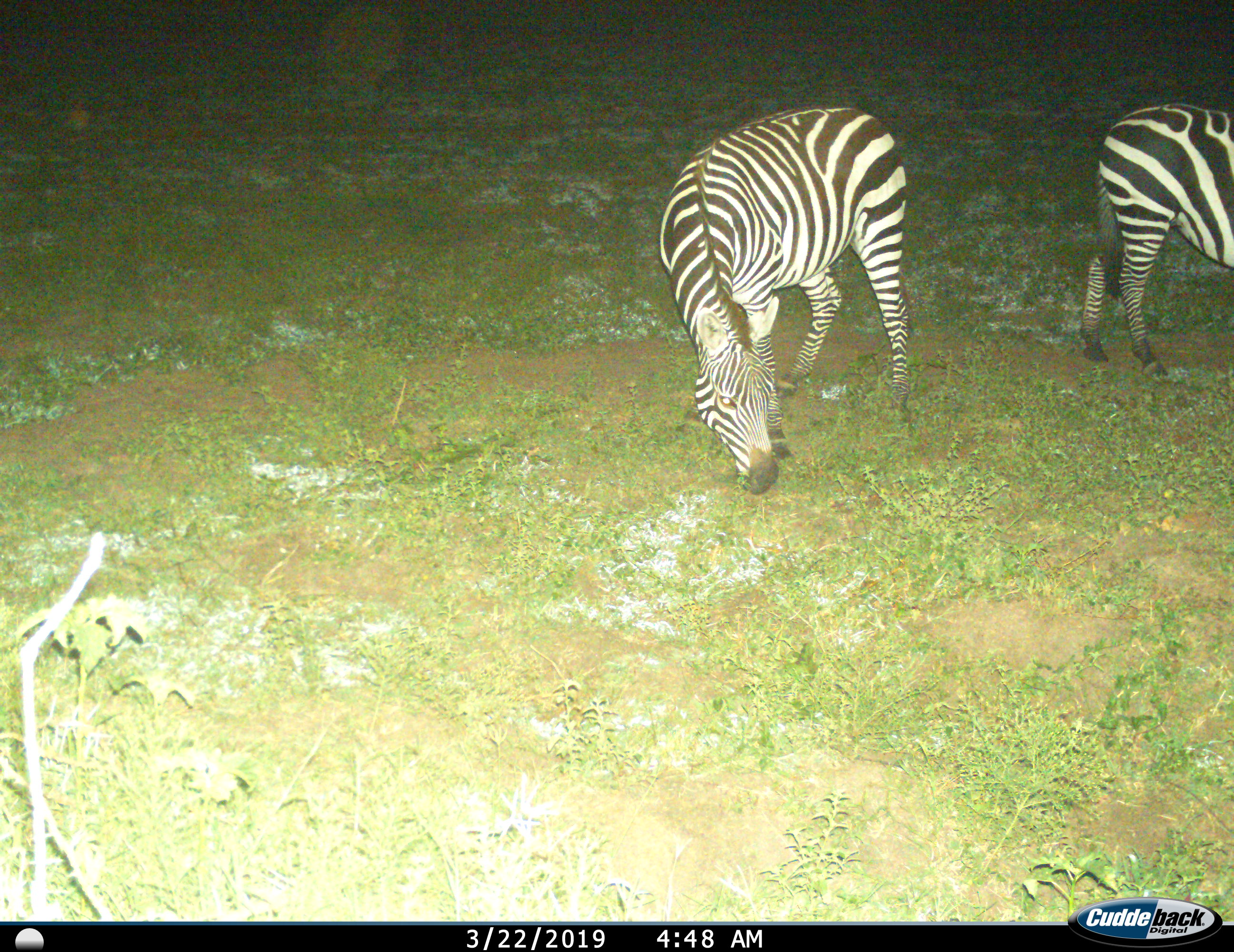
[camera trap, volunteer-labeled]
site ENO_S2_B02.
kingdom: Animalia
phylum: Chordata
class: Mammalia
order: Perissodactyla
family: Equidae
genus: Equus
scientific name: Equus quagga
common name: plains zebra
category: zebraplains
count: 2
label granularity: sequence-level